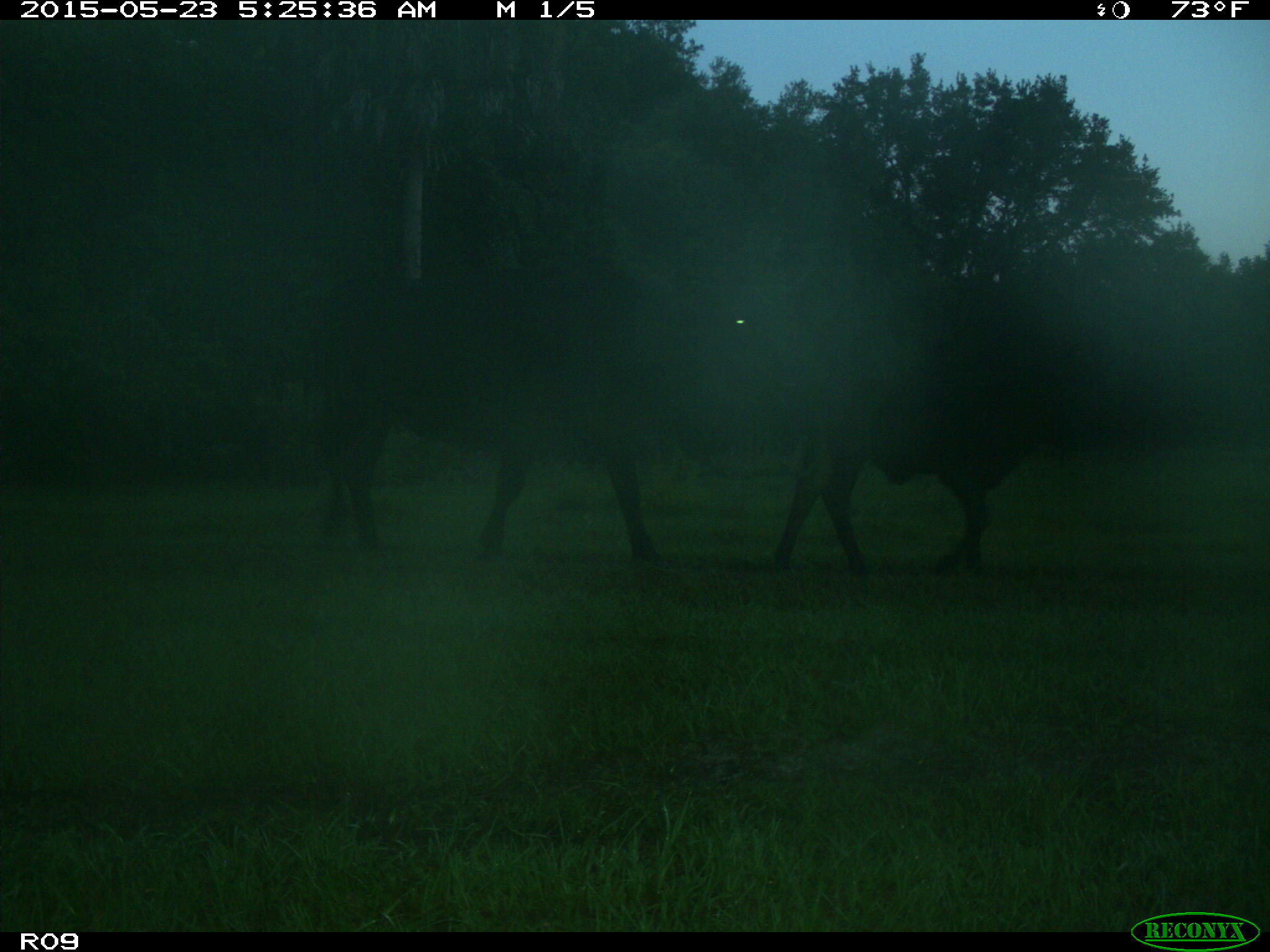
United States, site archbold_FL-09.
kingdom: Animalia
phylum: Chordata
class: Mammalia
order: Artiodactyla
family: Bovidae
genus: Bos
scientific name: Bos taurus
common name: domestic cow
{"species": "Bos taurus (domestic cow)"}